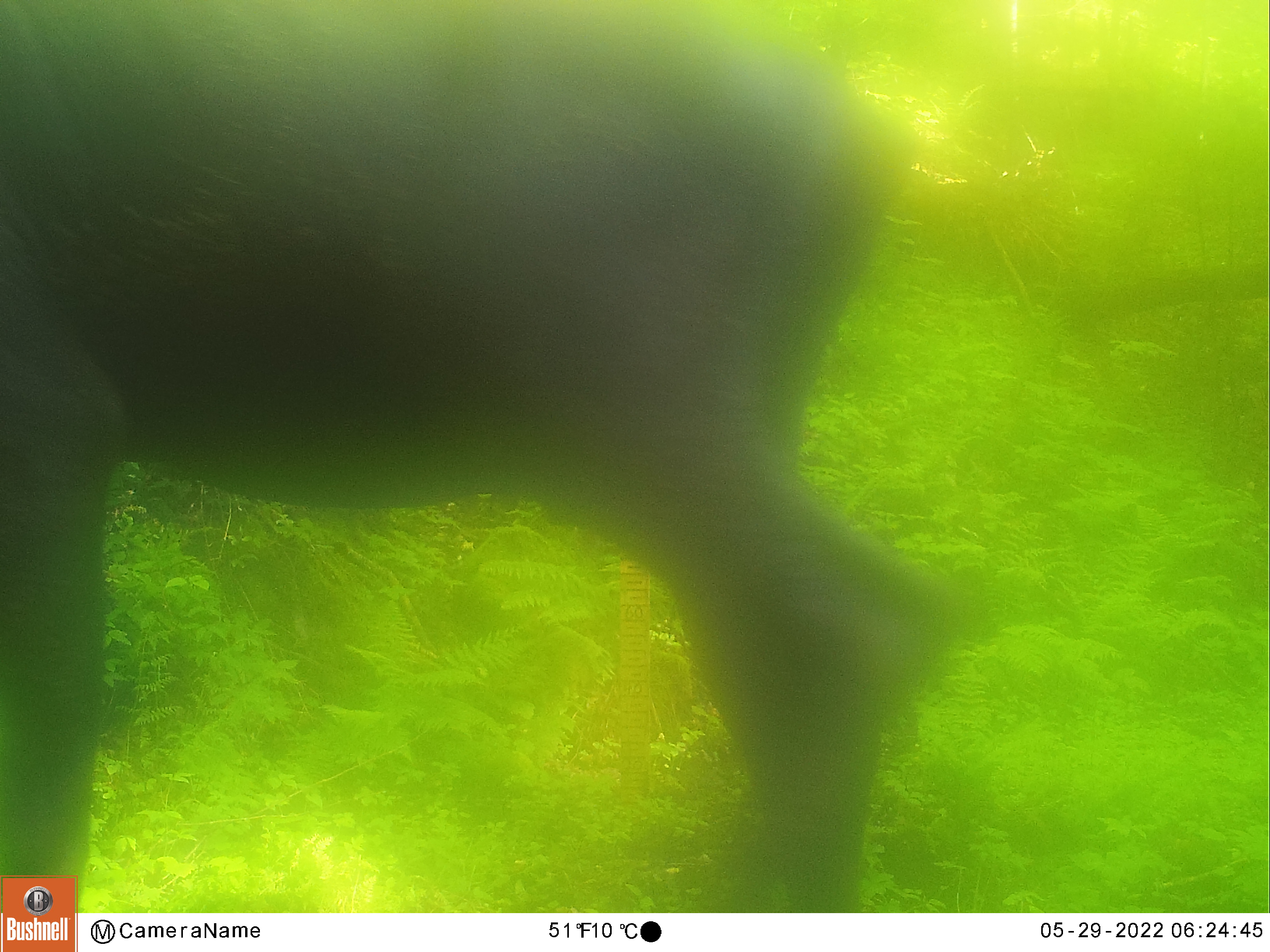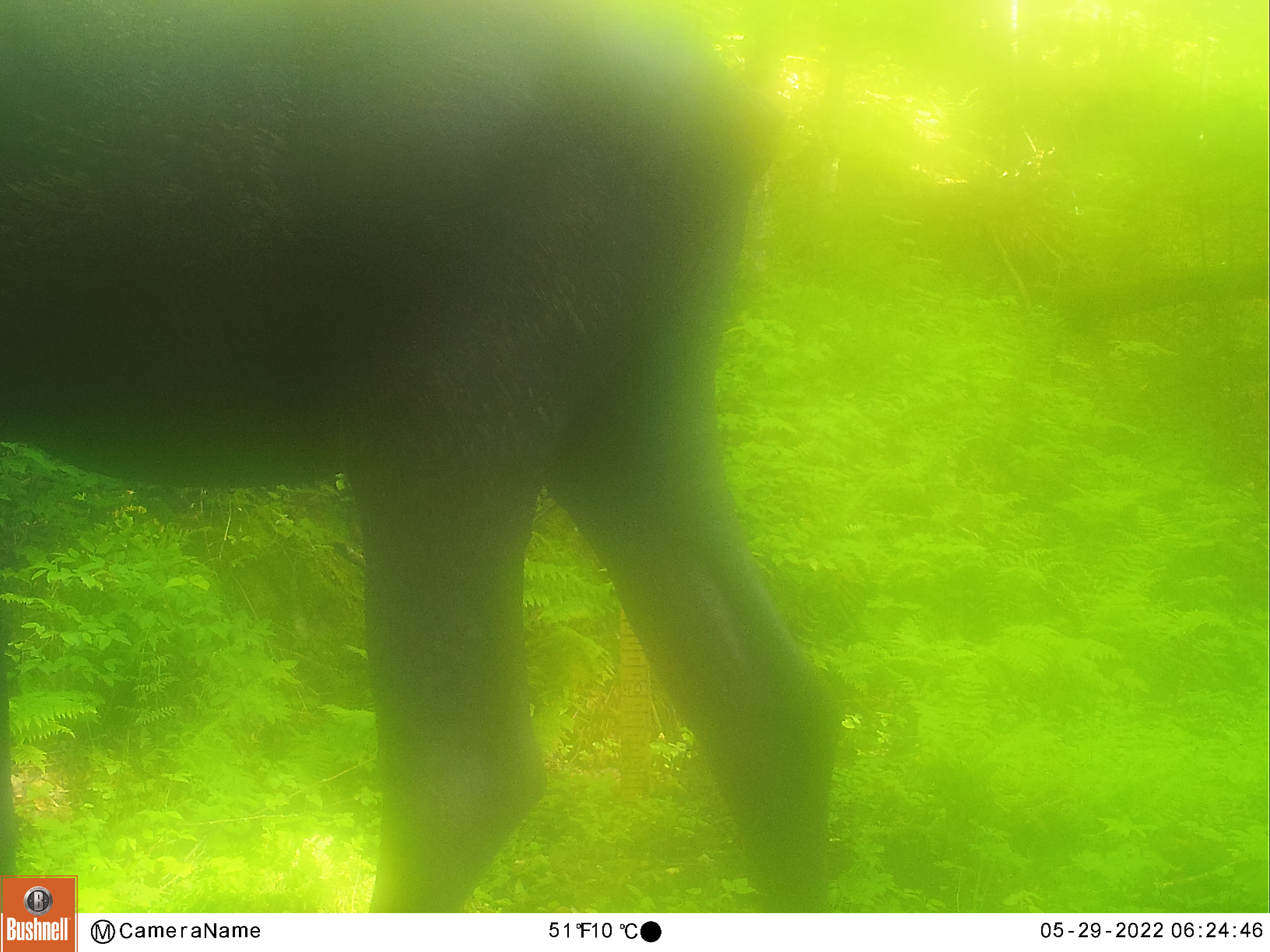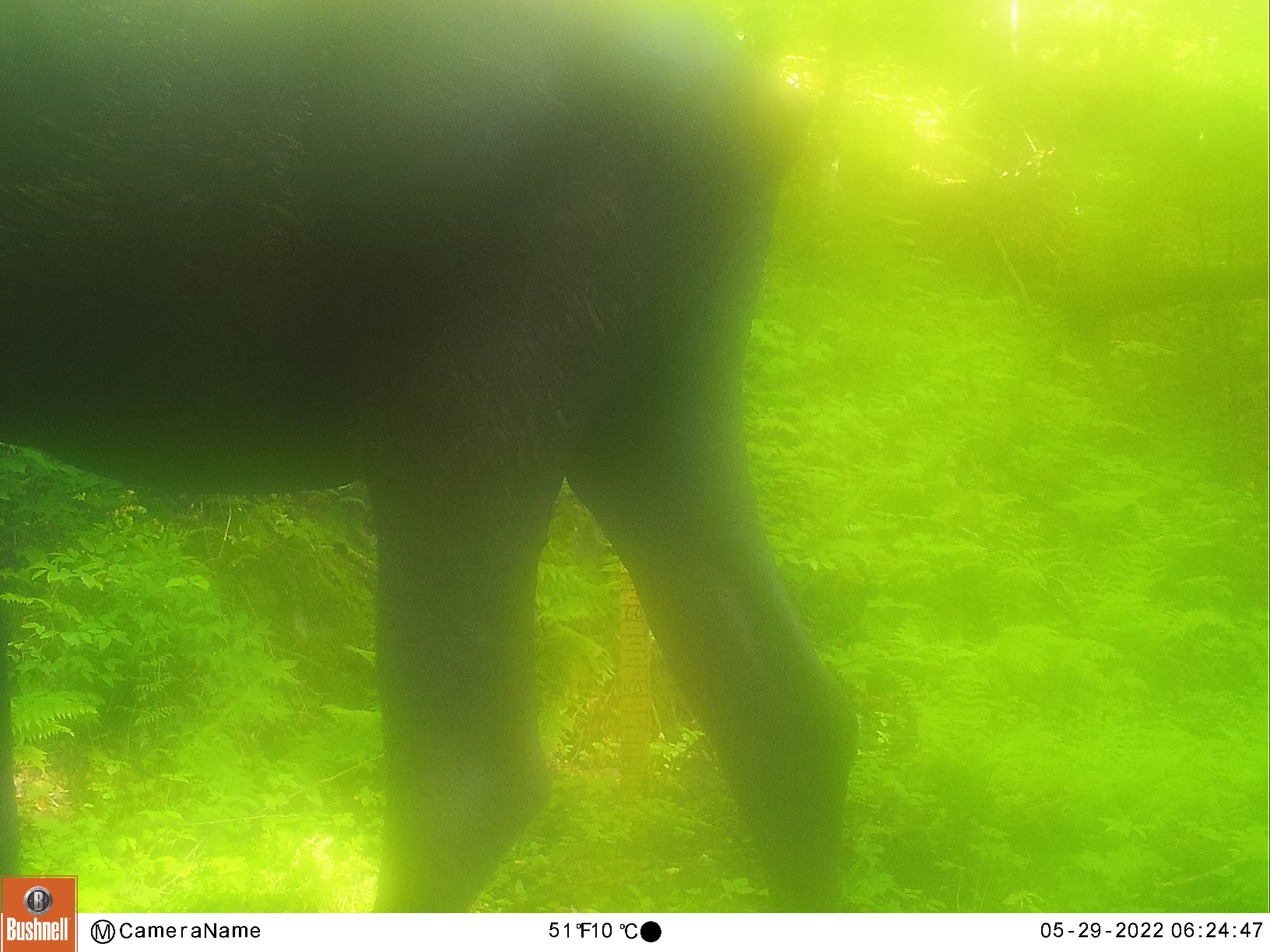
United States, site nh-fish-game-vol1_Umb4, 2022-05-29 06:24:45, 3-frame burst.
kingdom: Animalia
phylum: Chordata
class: Mammalia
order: Artiodactyla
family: Cervidae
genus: Alces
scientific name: Alces alces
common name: moose